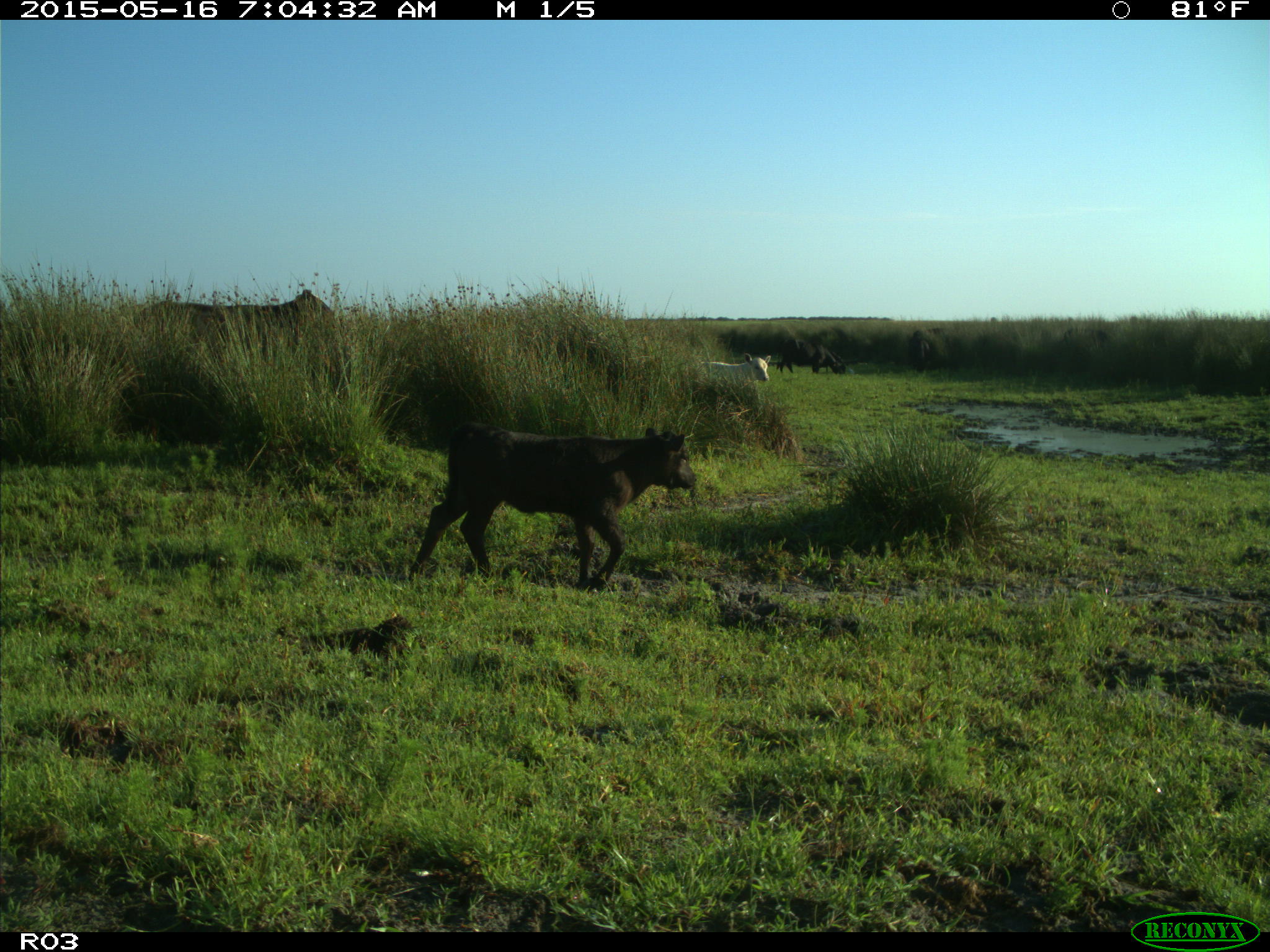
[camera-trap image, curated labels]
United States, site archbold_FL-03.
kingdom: Animalia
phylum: Chordata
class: Mammalia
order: Artiodactyla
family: Bovidae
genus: Bos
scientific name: Bos taurus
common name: domestic cow